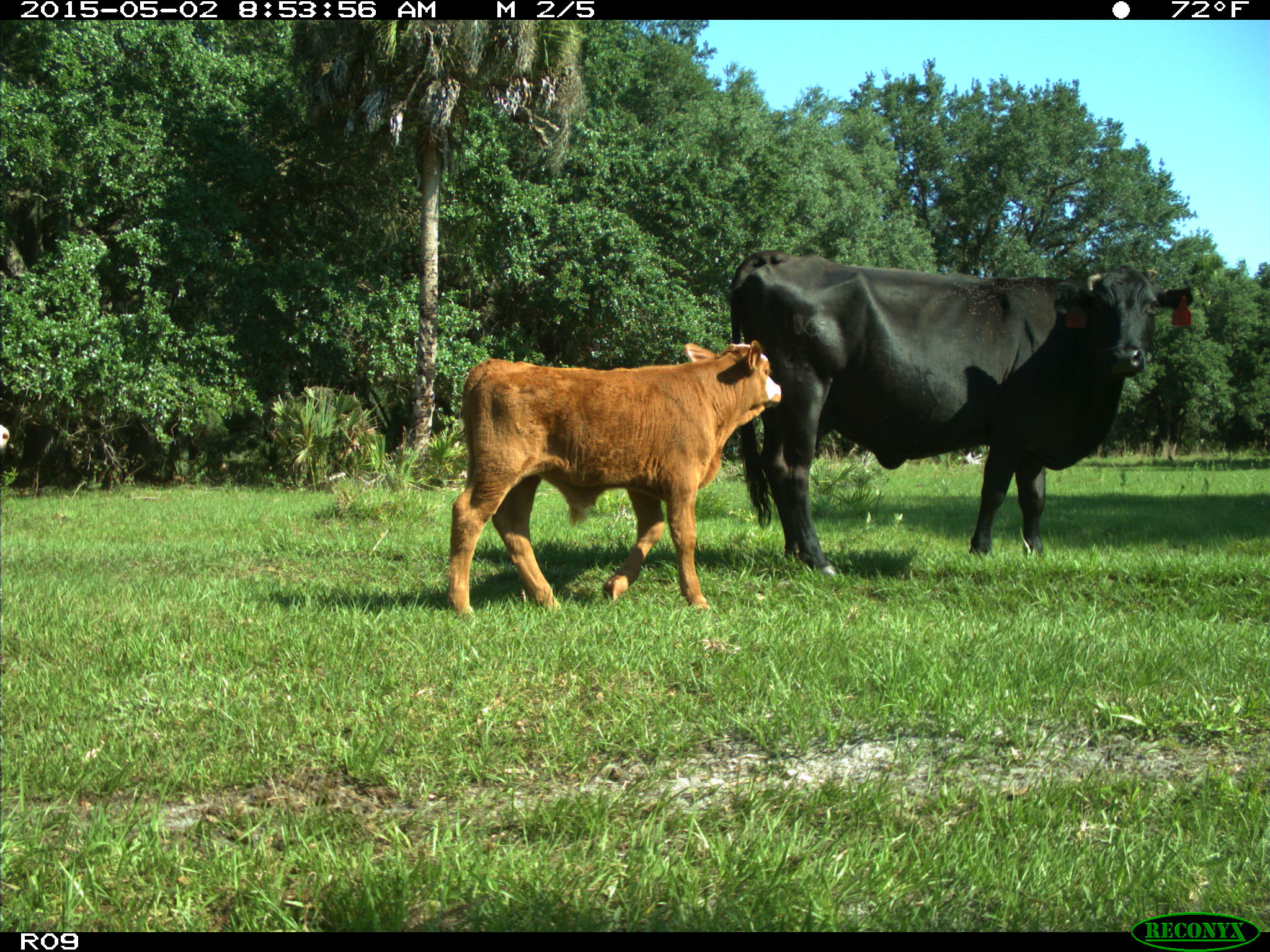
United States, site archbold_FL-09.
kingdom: Animalia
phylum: Chordata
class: Mammalia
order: Artiodactyla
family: Bovidae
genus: Bos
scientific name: Bos taurus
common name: domestic cow